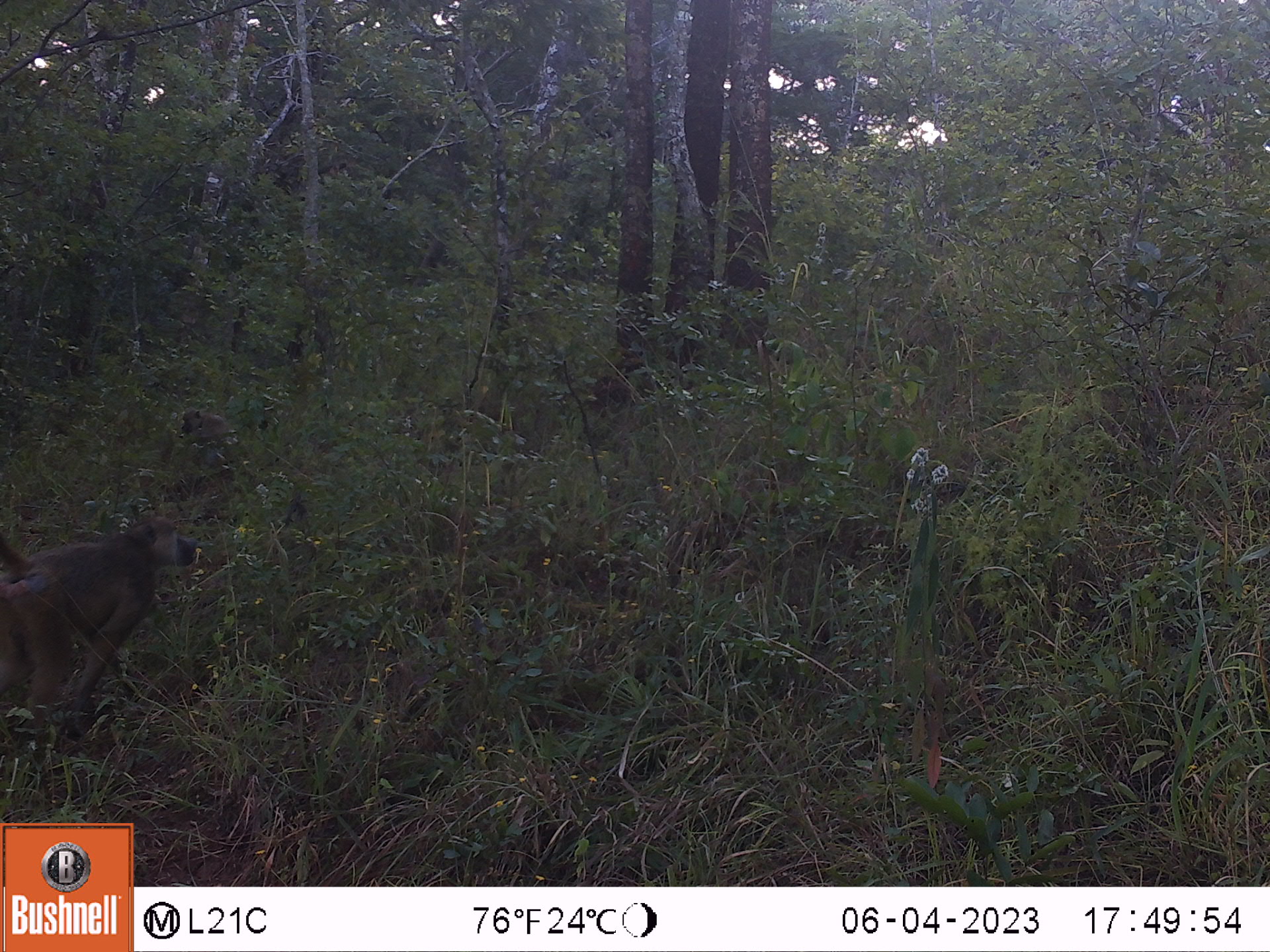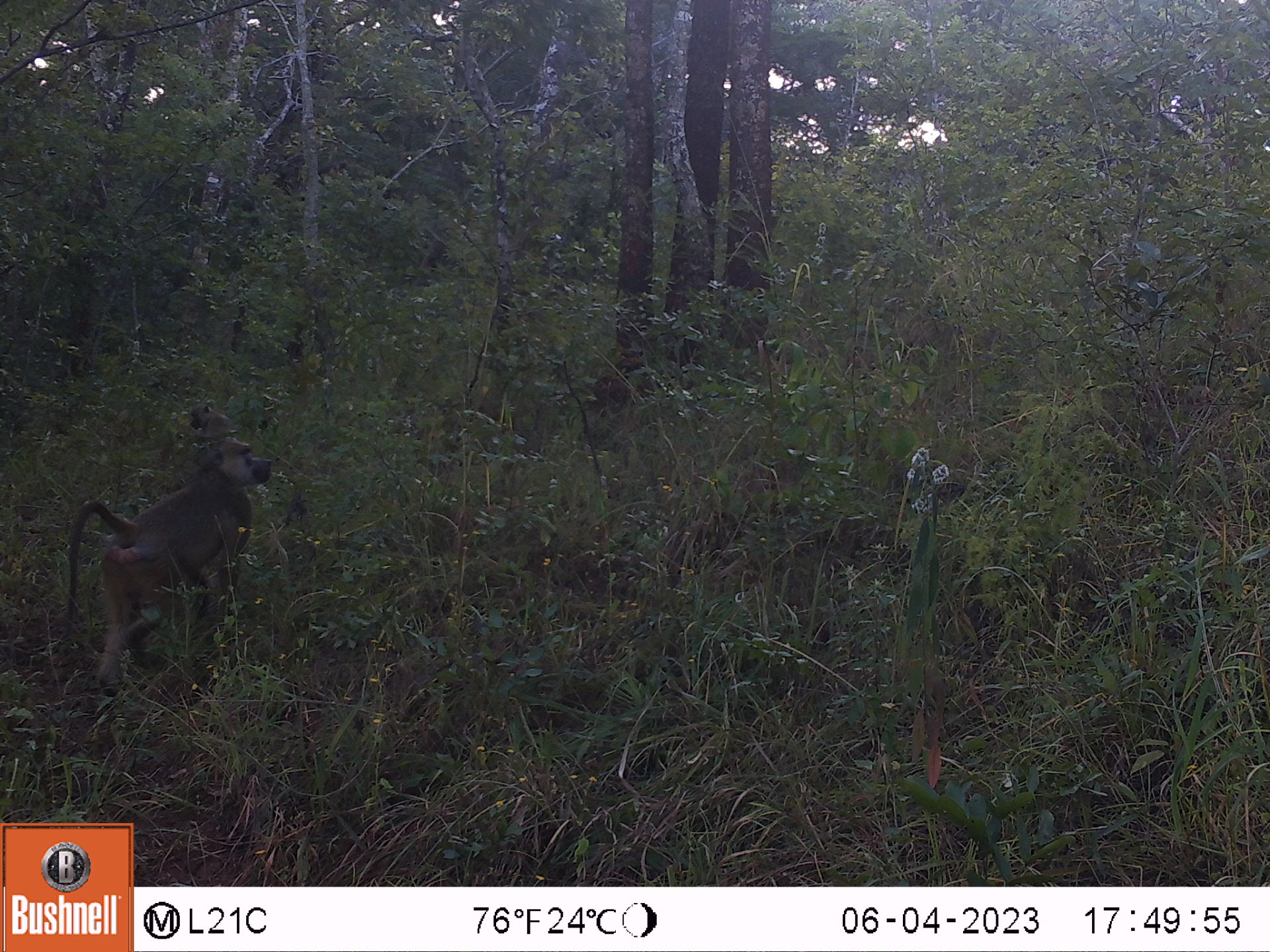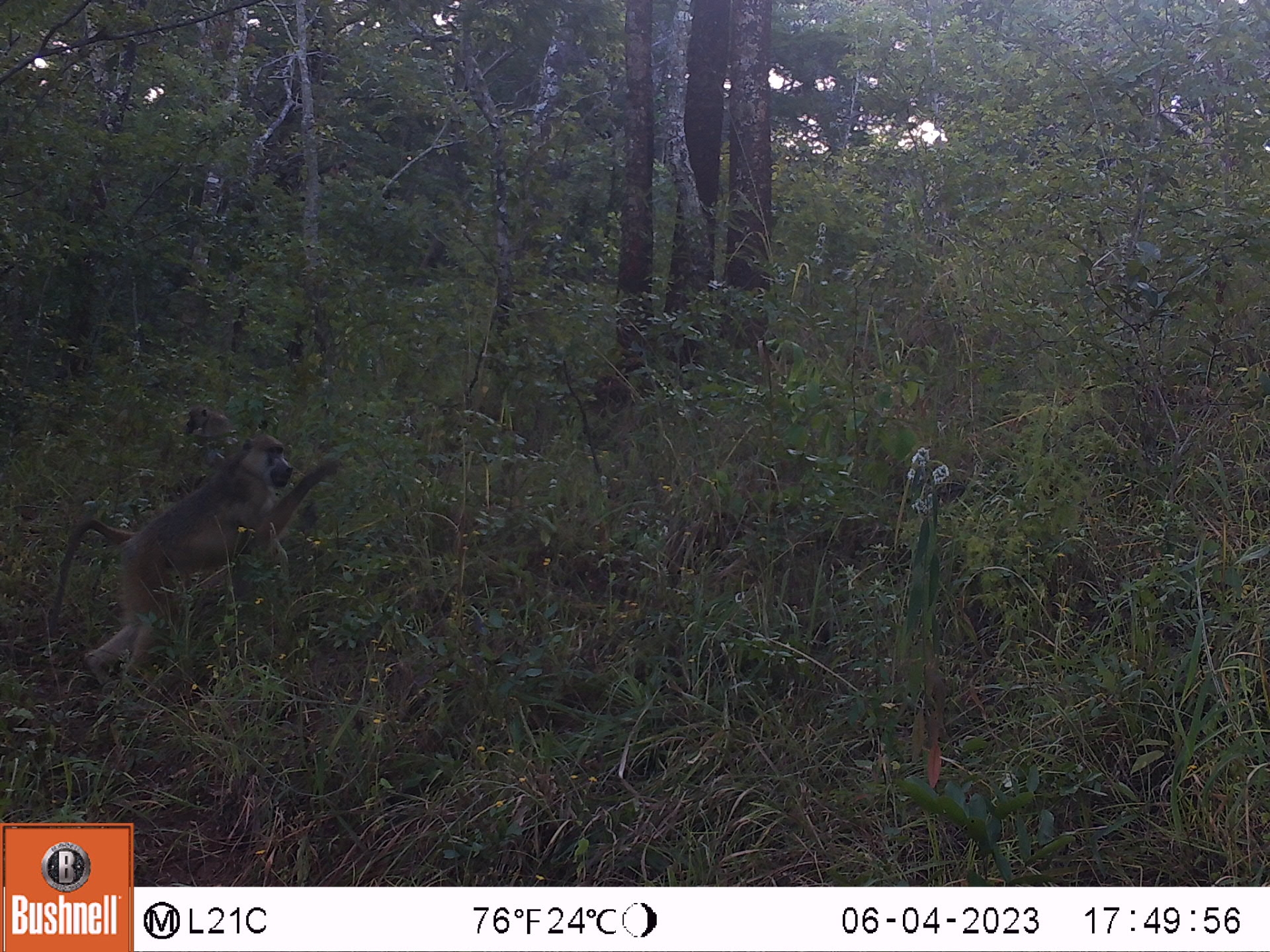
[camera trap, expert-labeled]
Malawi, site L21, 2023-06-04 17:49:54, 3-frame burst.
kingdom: Animalia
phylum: Chordata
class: Mammalia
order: Primates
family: Cercopithecidae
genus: Papio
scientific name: Papio cynocephalus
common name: yellow baboon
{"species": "yellow baboon (Papio cynocephalus)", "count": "2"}